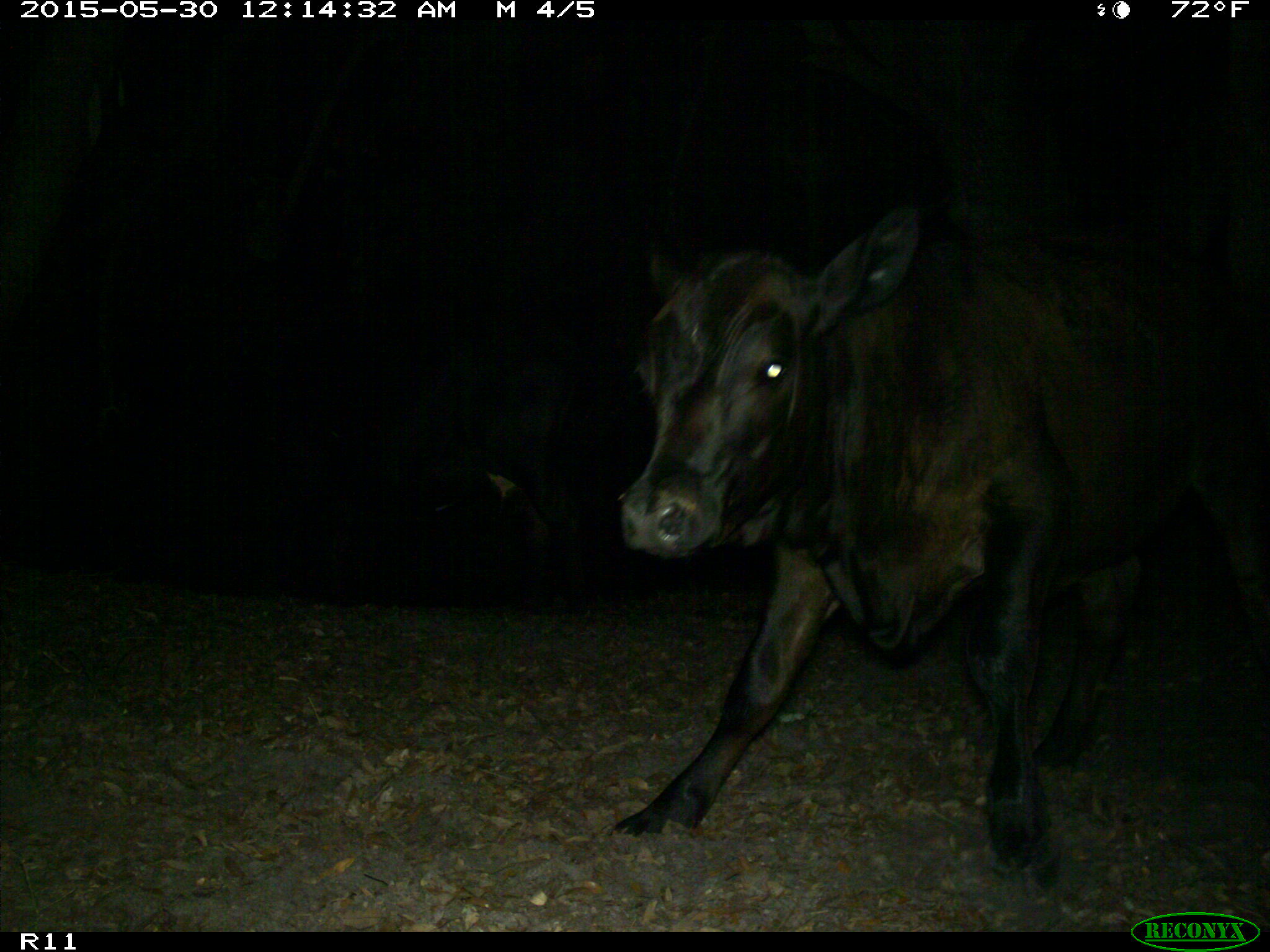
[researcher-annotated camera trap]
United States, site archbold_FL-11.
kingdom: Animalia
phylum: Chordata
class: Mammalia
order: Artiodactyla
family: Bovidae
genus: Bos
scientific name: Bos taurus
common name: domestic cow